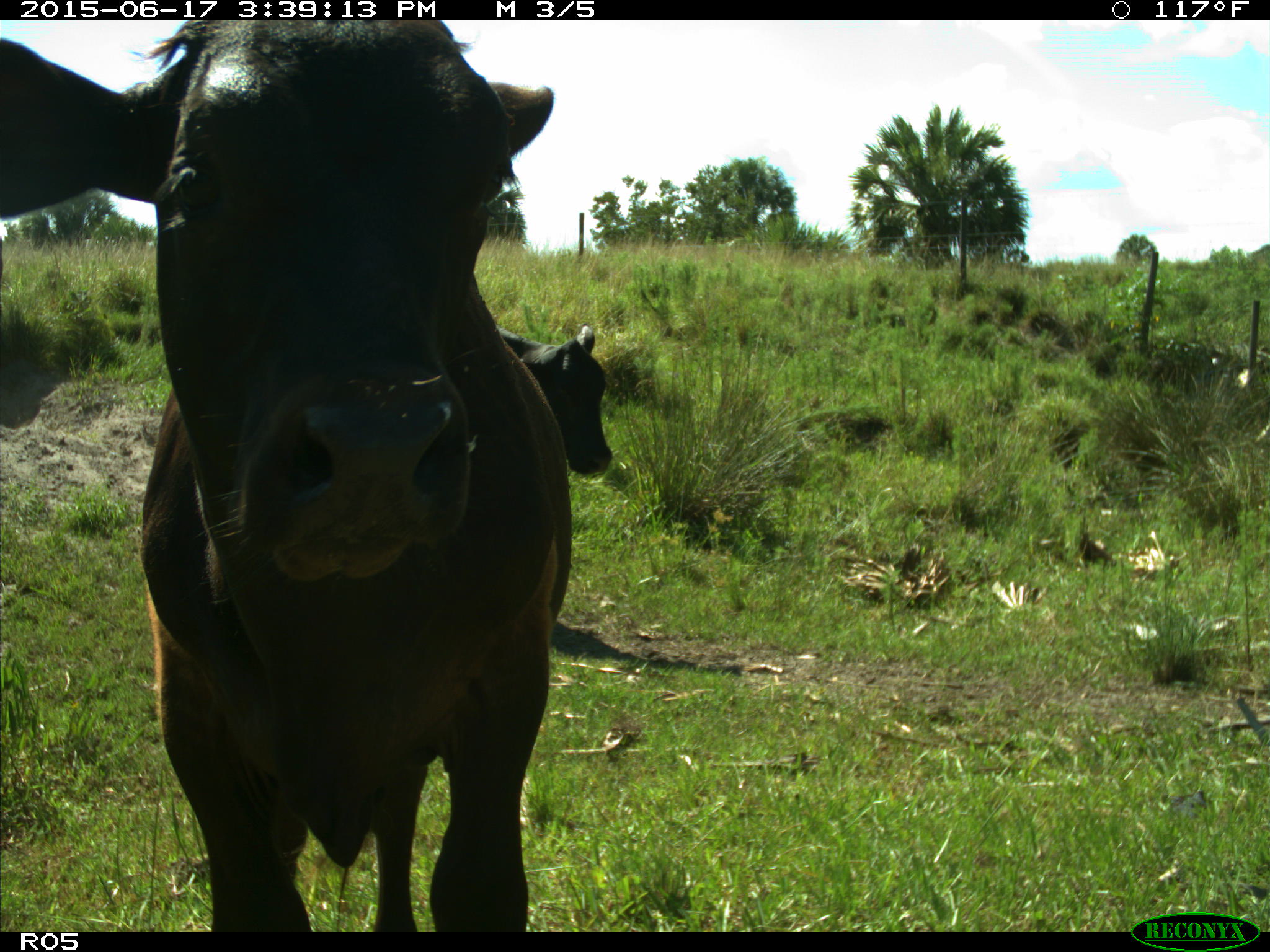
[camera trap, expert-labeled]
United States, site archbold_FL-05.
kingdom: Animalia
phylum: Chordata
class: Mammalia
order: Artiodactyla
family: Bovidae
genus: Bos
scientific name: Bos taurus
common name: domestic cow